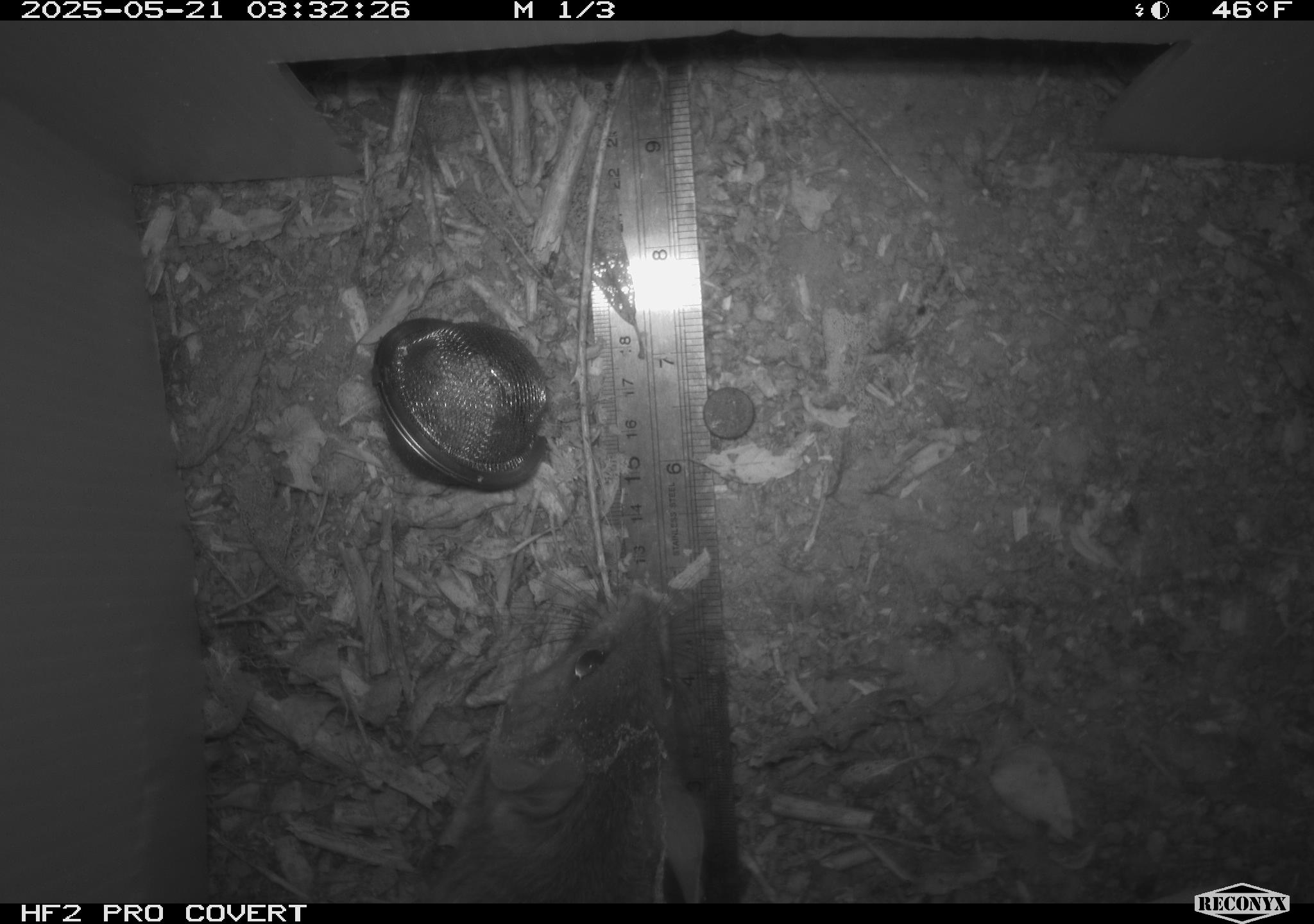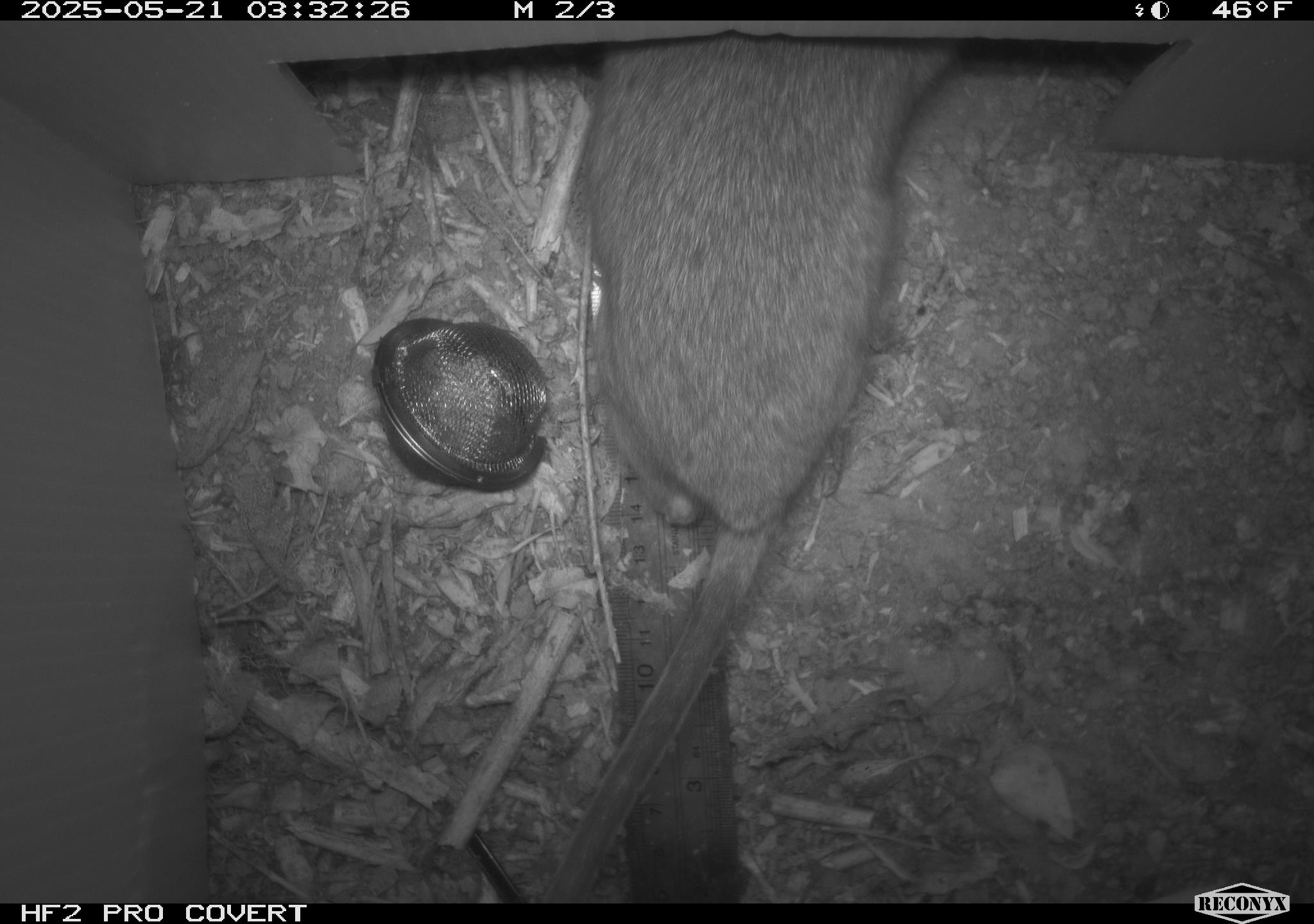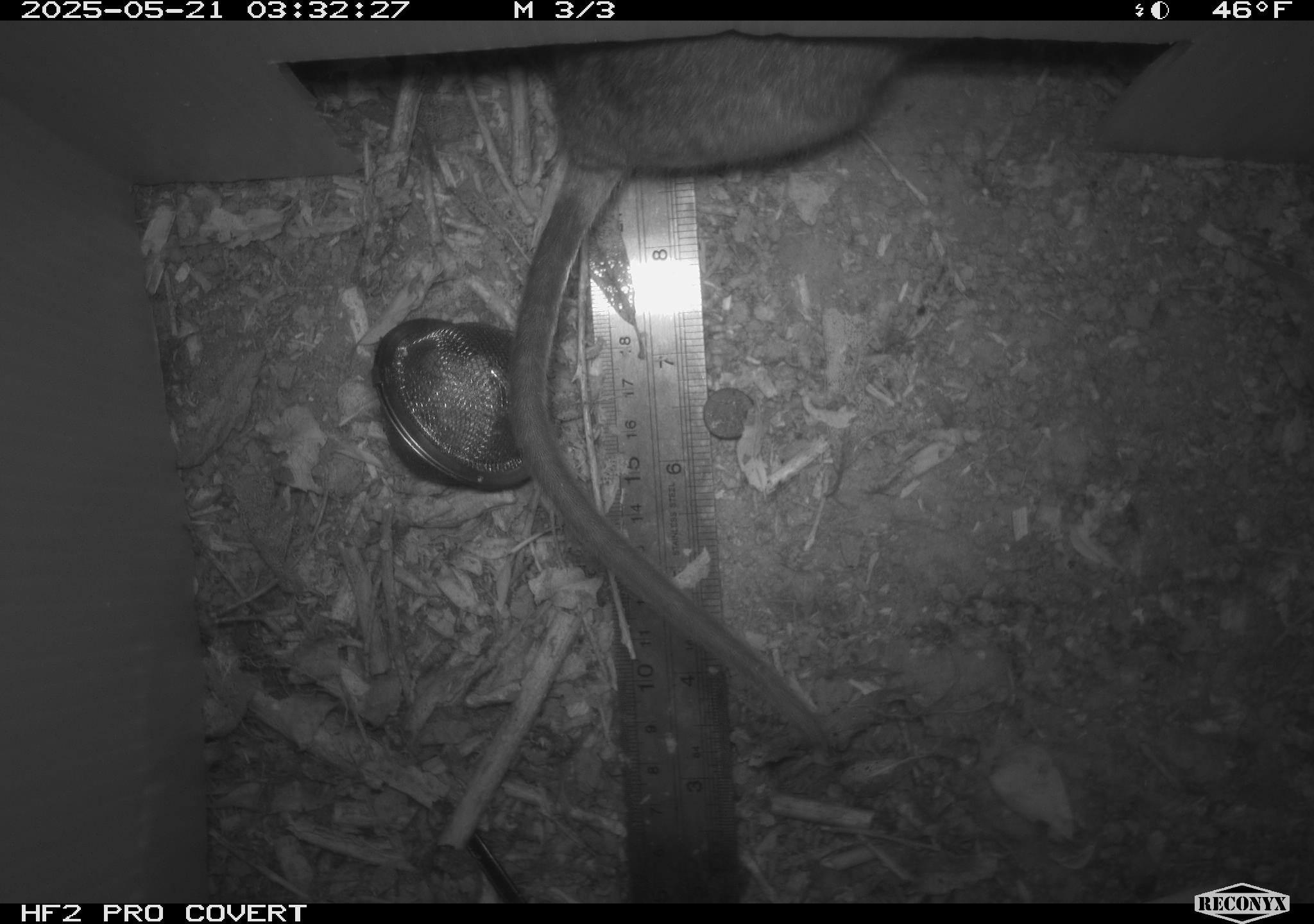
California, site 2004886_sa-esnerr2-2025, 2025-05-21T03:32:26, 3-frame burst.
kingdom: Animalia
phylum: Chordata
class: Mammalia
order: Rodentia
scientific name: Rodentia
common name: rodent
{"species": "rodent (Rodentia)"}